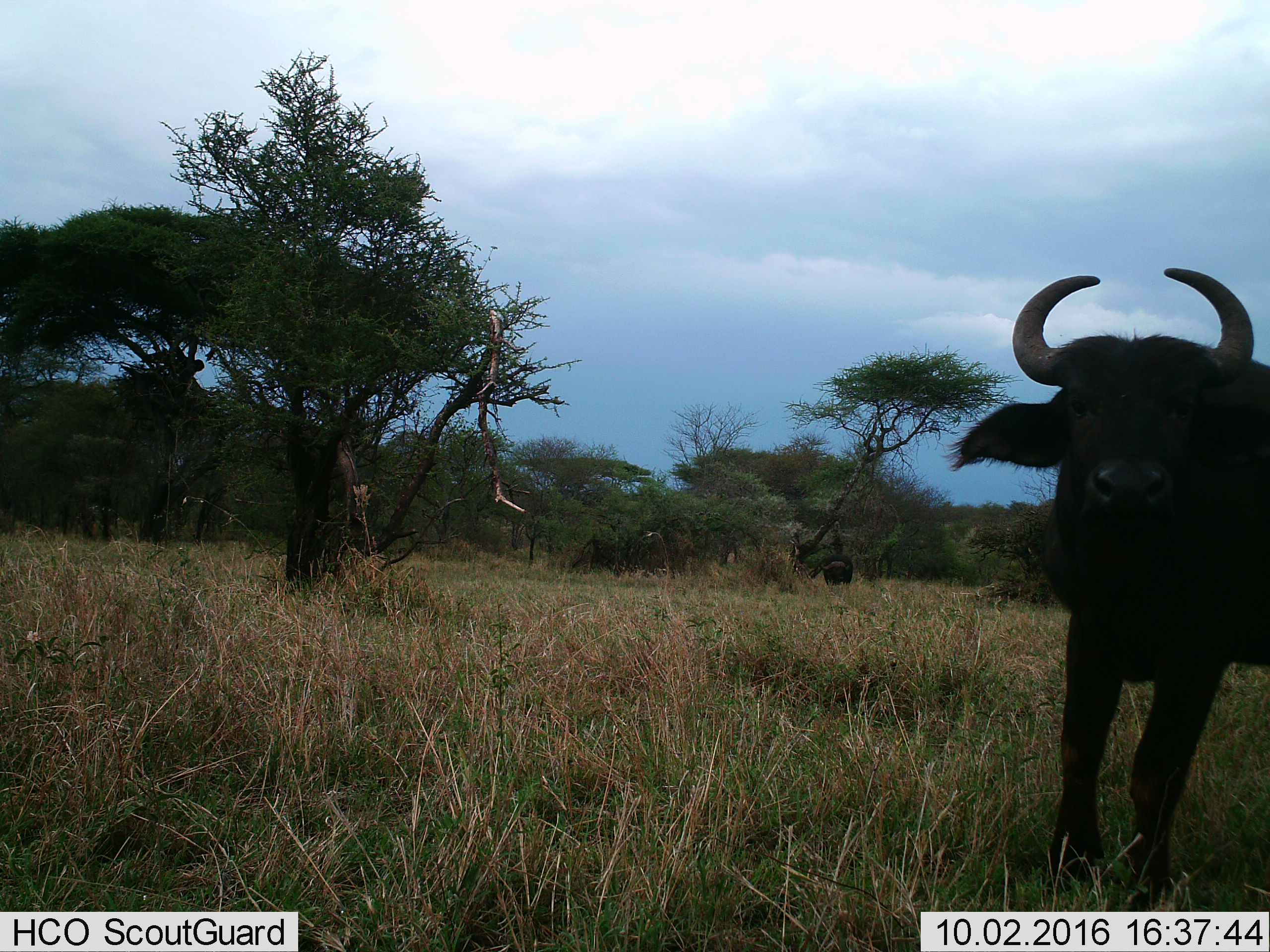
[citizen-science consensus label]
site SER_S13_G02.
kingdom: Animalia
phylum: Chordata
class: Mammalia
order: Artiodactyla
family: Bovidae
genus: Syncerus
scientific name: Syncerus caffer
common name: african buffalo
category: buffalo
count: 1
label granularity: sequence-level